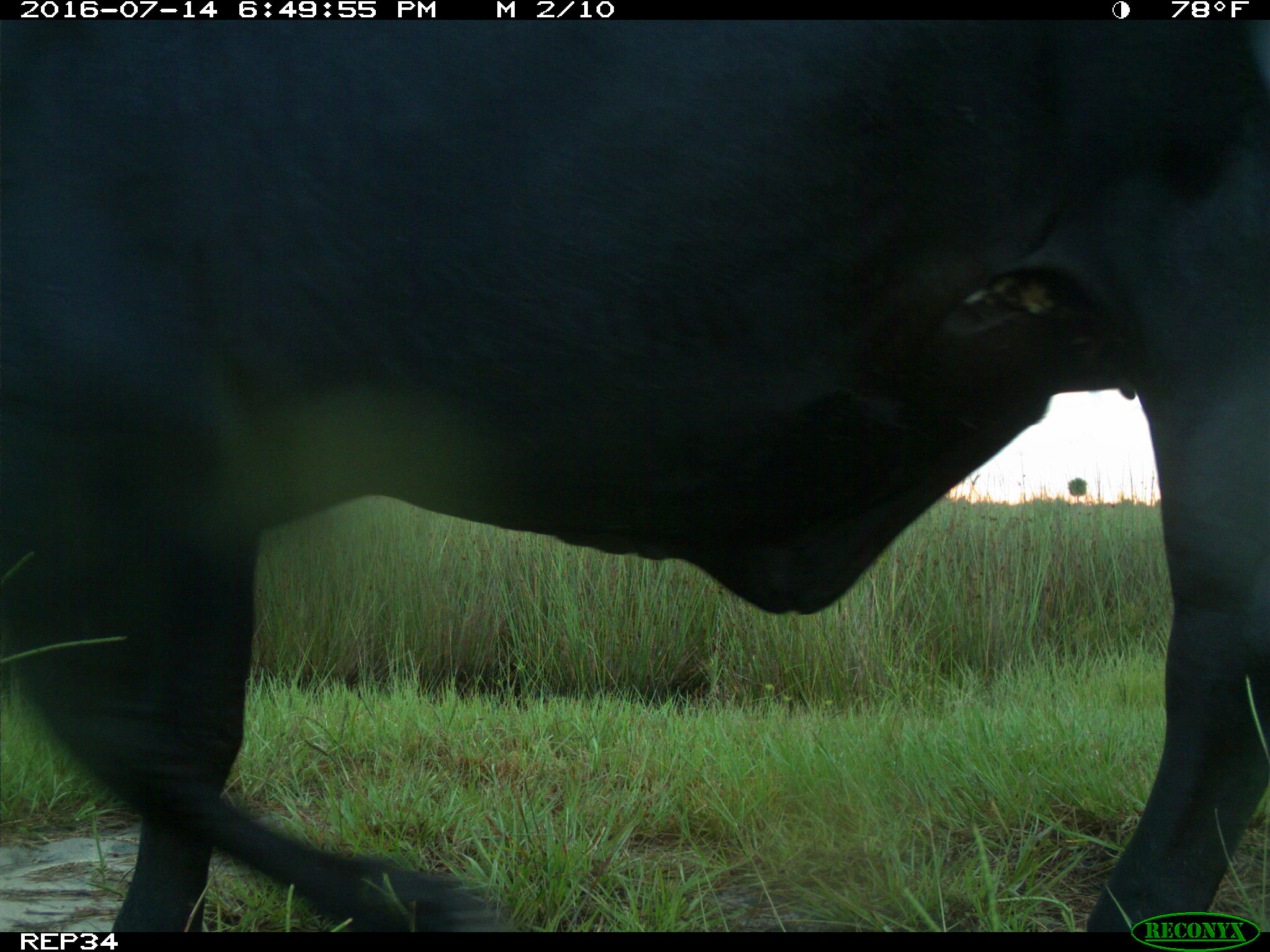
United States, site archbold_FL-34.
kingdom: Animalia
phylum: Chordata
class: Mammalia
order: Artiodactyla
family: Bovidae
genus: Bos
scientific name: Bos taurus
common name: domestic cow